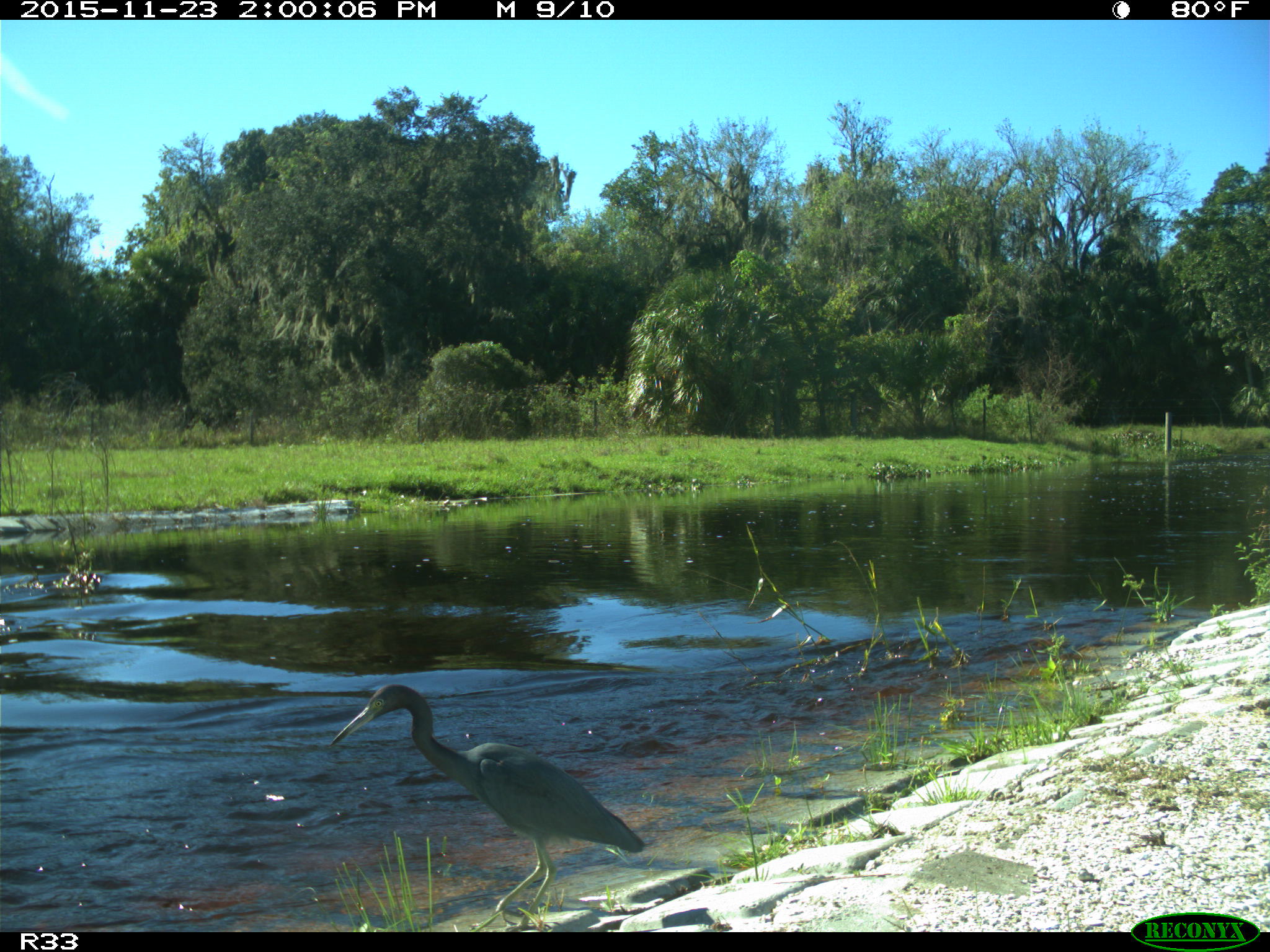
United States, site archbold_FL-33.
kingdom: Animalia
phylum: Chordata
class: Aves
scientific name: Aves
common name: birds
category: unidentified bird